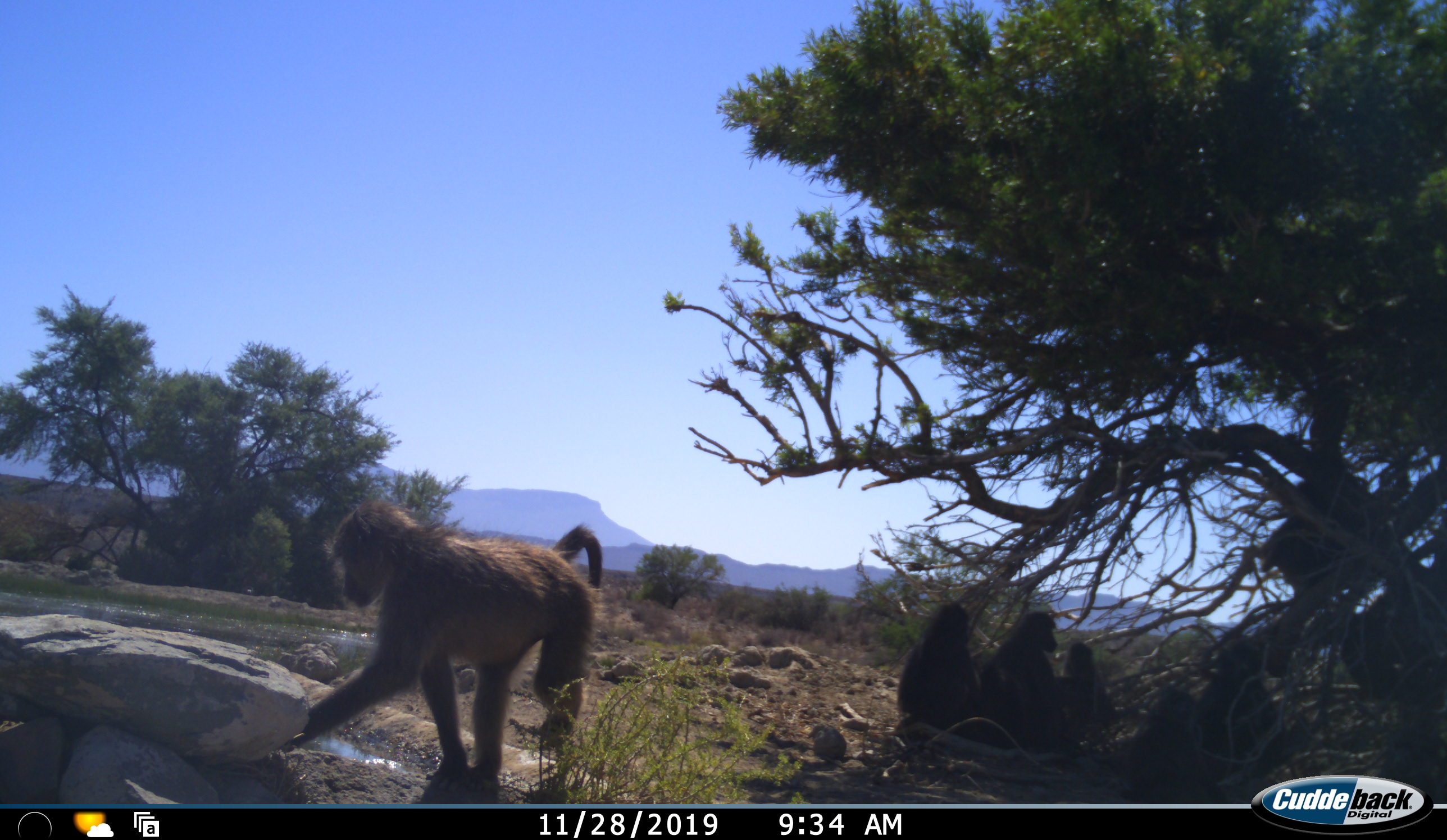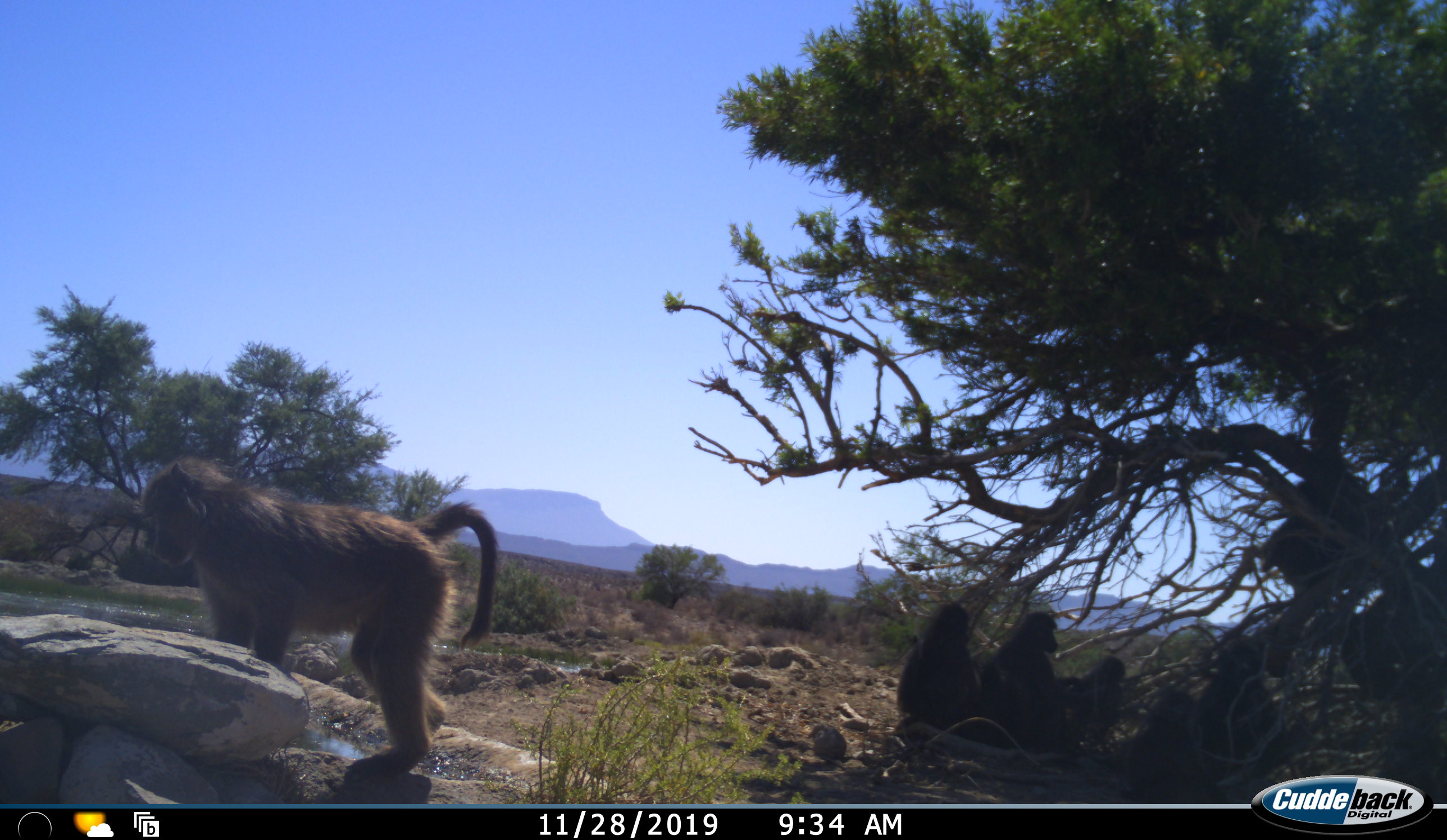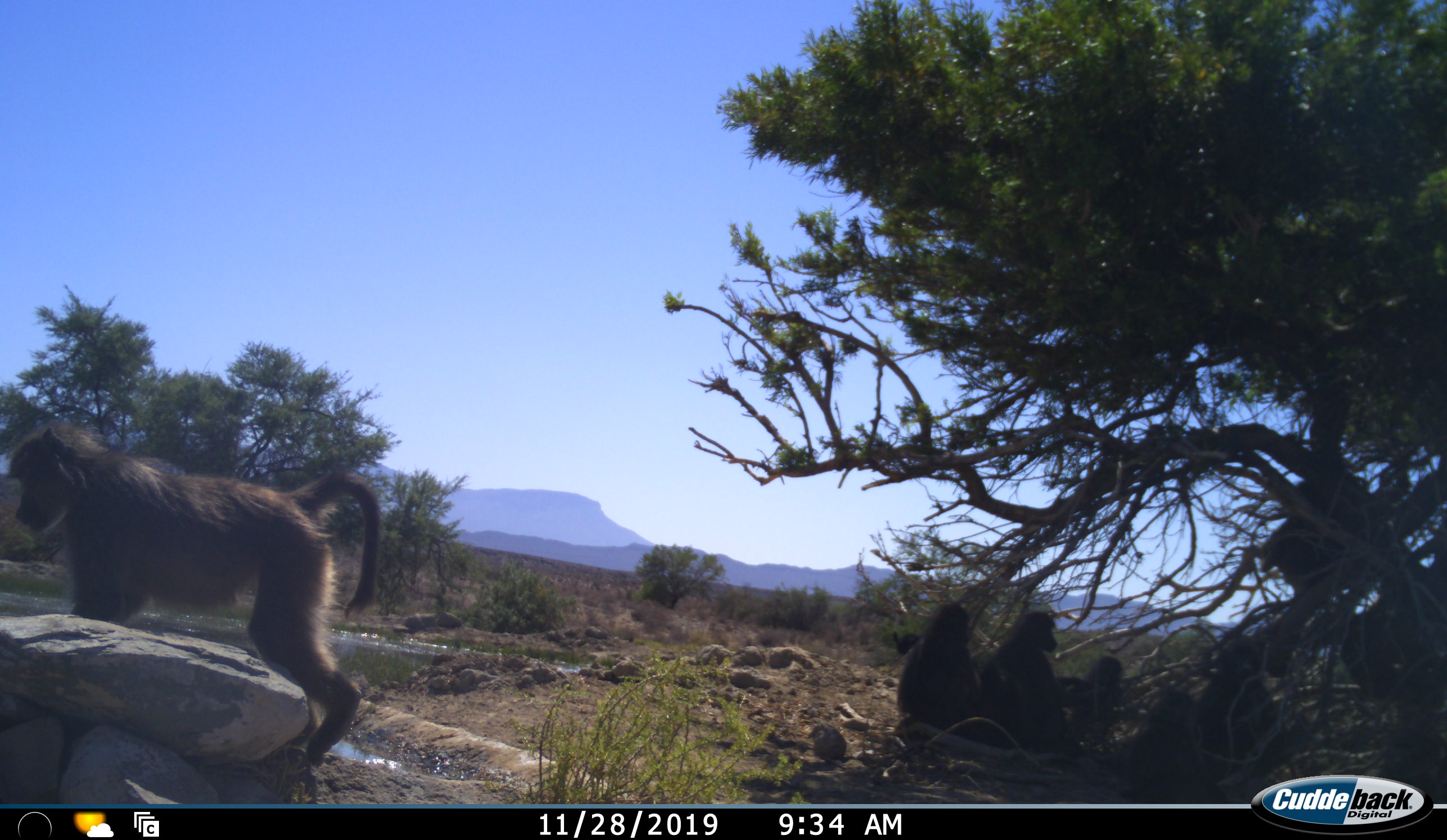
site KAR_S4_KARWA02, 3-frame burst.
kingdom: Animalia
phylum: Chordata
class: Mammalia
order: Primates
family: Cercopithecidae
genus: Papio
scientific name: Papio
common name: baboon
Baboon (Papio), count 5. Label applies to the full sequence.